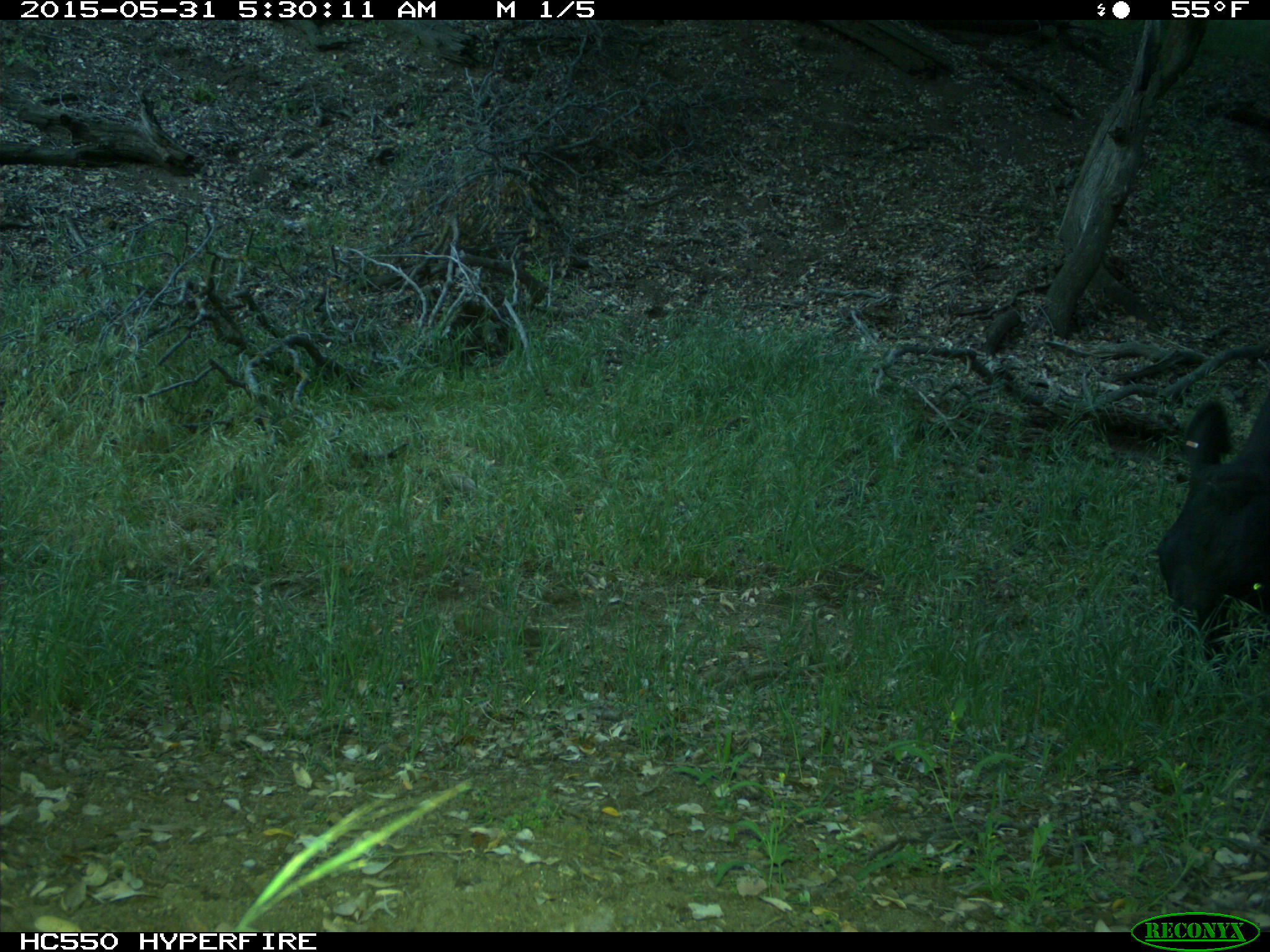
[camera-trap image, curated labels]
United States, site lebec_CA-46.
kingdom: Animalia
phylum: Chordata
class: Mammalia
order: Artiodactyla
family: Bovidae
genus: Bos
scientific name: Bos taurus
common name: domestic cow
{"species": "Bos taurus (domestic cow)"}